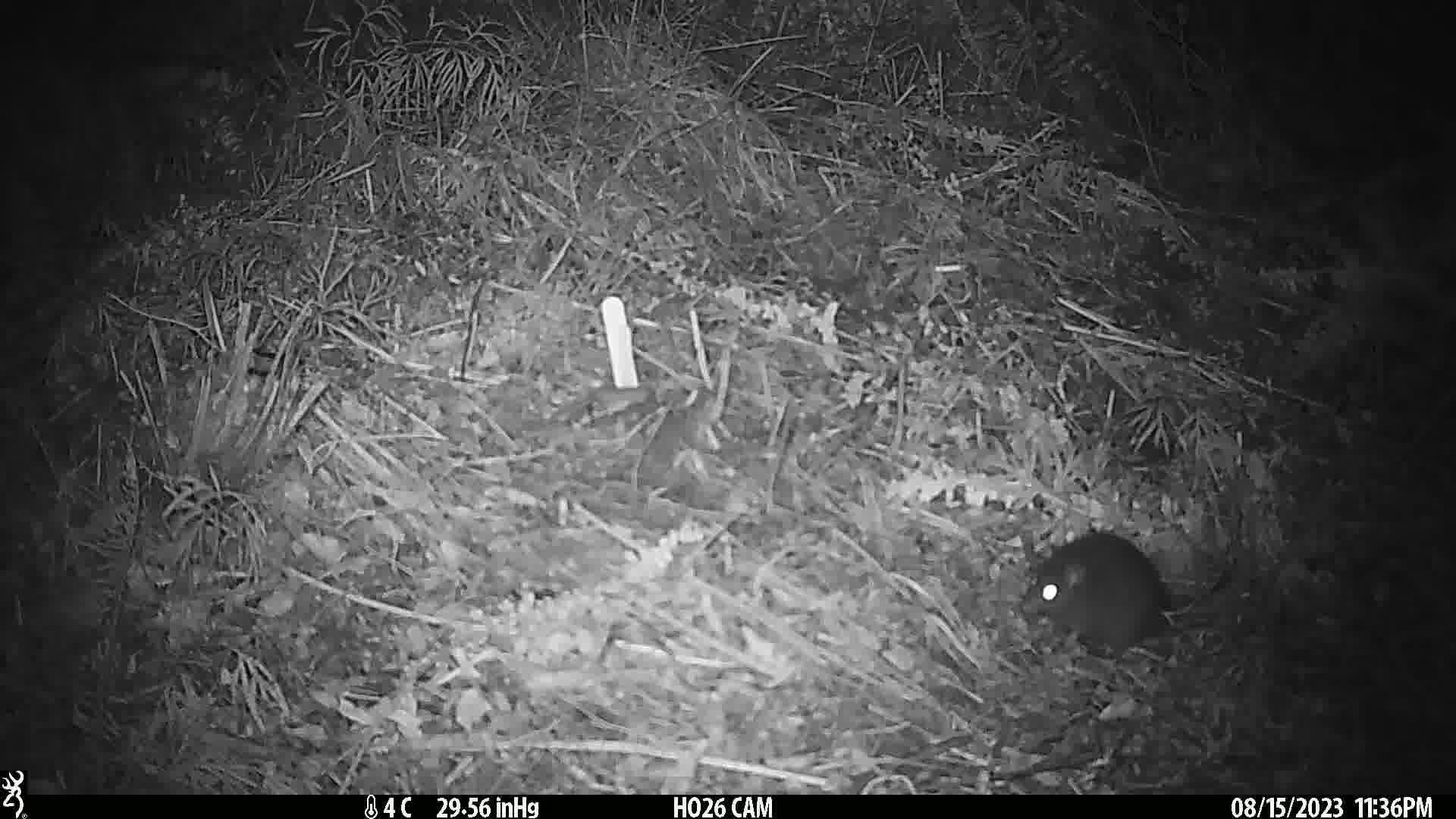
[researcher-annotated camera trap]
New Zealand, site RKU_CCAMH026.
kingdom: Animalia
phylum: Chordata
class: Mammalia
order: Rodentia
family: Muridae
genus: Rattus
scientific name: Rattus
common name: rat